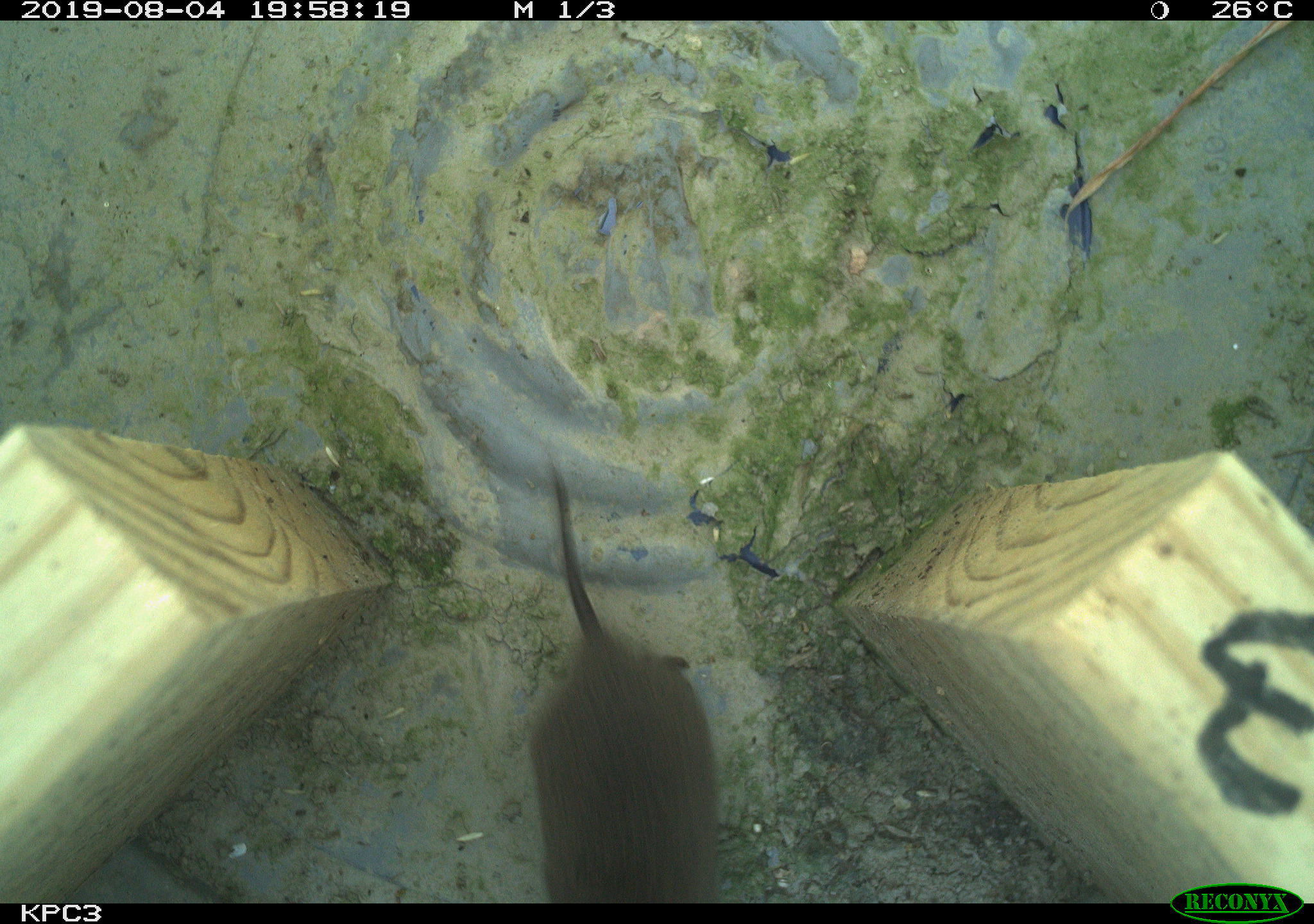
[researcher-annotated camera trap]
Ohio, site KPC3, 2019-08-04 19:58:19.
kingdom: Animalia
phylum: Chordata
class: Mammalia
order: Rodentia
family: Cricetidae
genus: Microtus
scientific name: Microtus pennsylvanicus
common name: meadow vole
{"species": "meadow vole (Microtus pennsylvanicus)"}